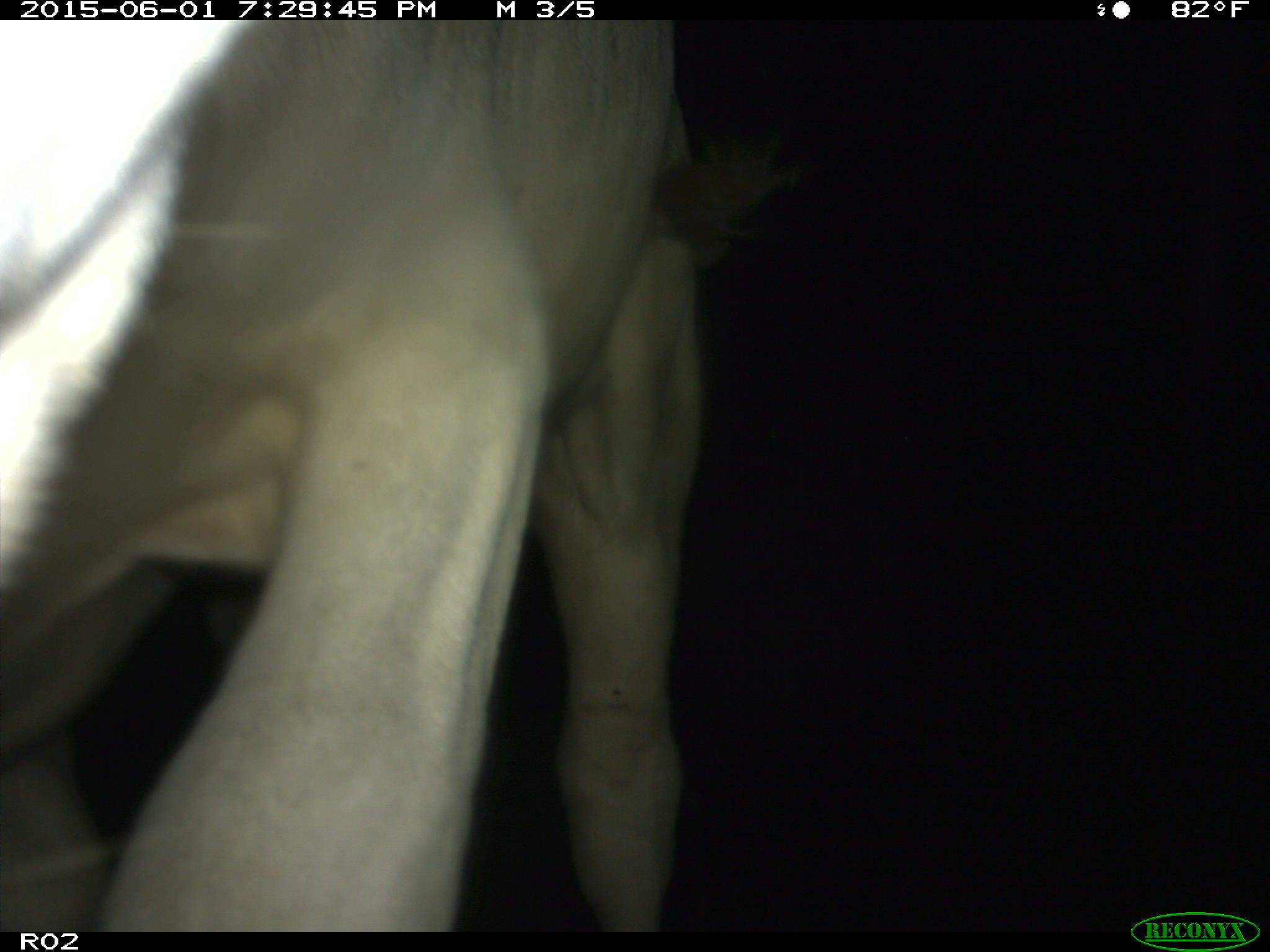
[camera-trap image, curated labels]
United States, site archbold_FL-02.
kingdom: Animalia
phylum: Chordata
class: Mammalia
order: Artiodactyla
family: Bovidae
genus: Bos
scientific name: Bos taurus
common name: domestic cow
Bos taurus (domestic cow).